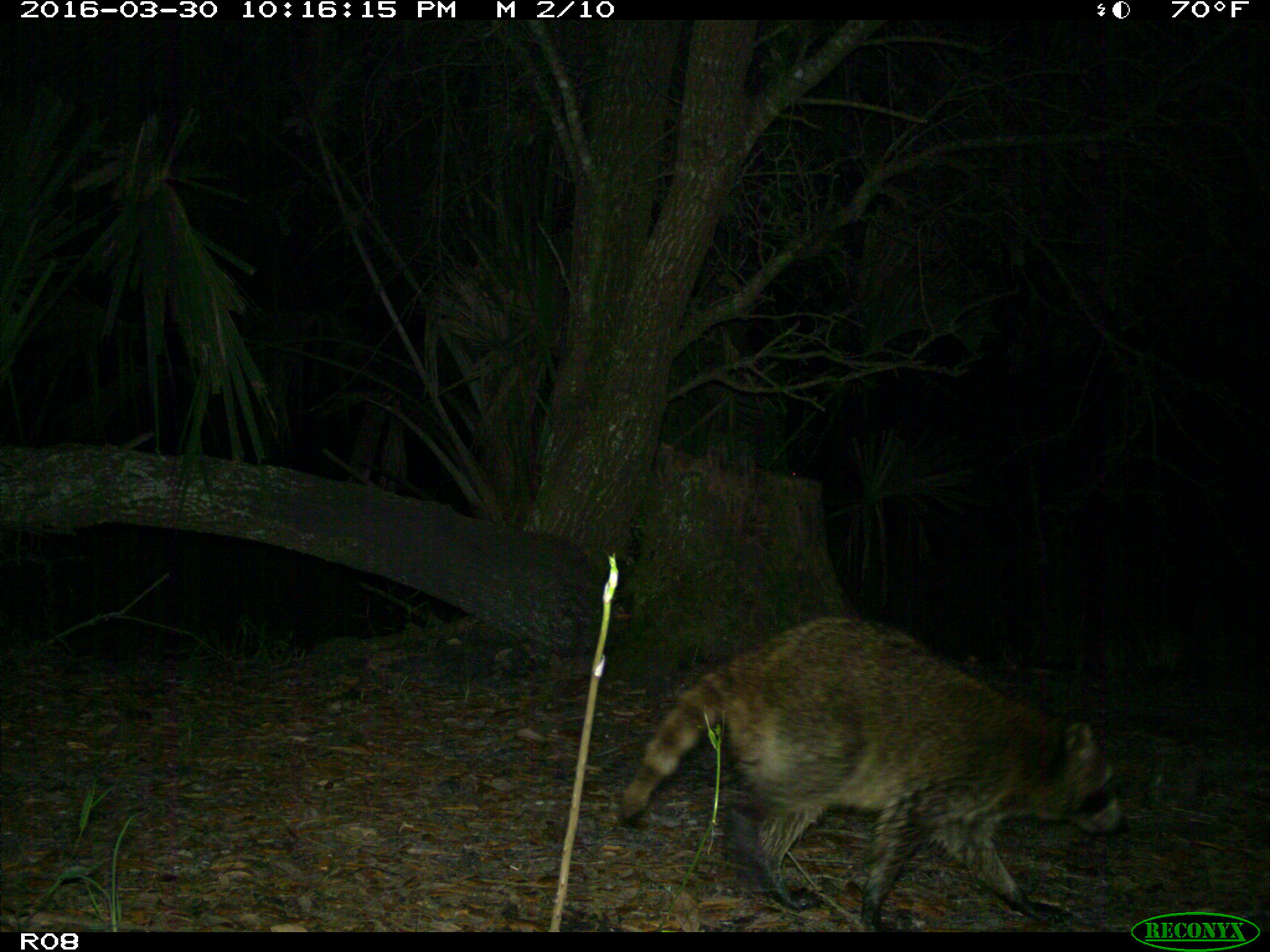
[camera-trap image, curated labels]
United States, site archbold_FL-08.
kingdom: Animalia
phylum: Chordata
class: Mammalia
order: Carnivora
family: Procyonidae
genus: Procyon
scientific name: Procyon lotor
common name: common raccoon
Procyon lotor (common raccoon).